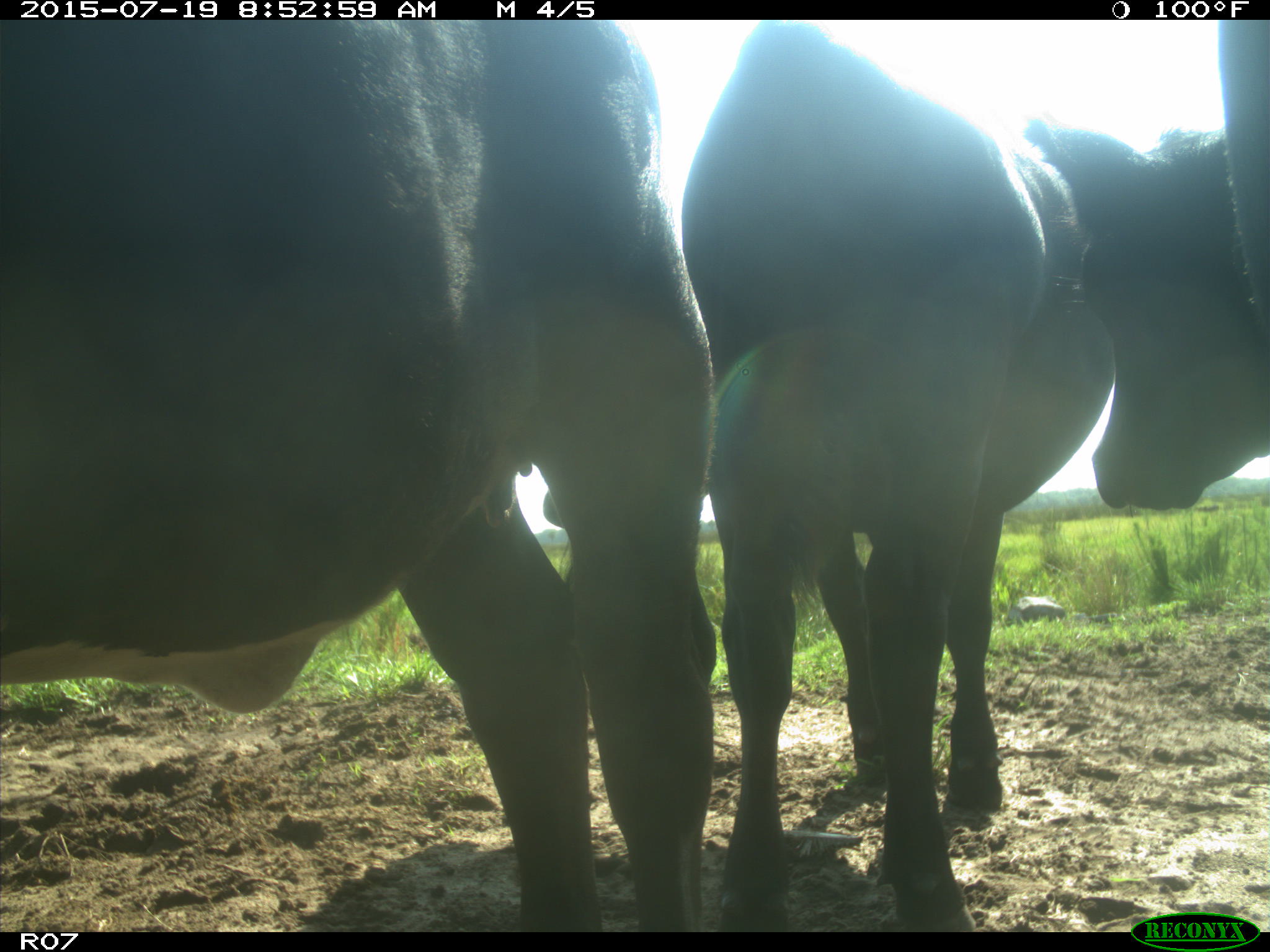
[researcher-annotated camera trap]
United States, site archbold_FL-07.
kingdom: Animalia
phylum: Chordata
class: Mammalia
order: Artiodactyla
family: Bovidae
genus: Bos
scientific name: Bos taurus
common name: domestic cow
Bos taurus (domestic cow).